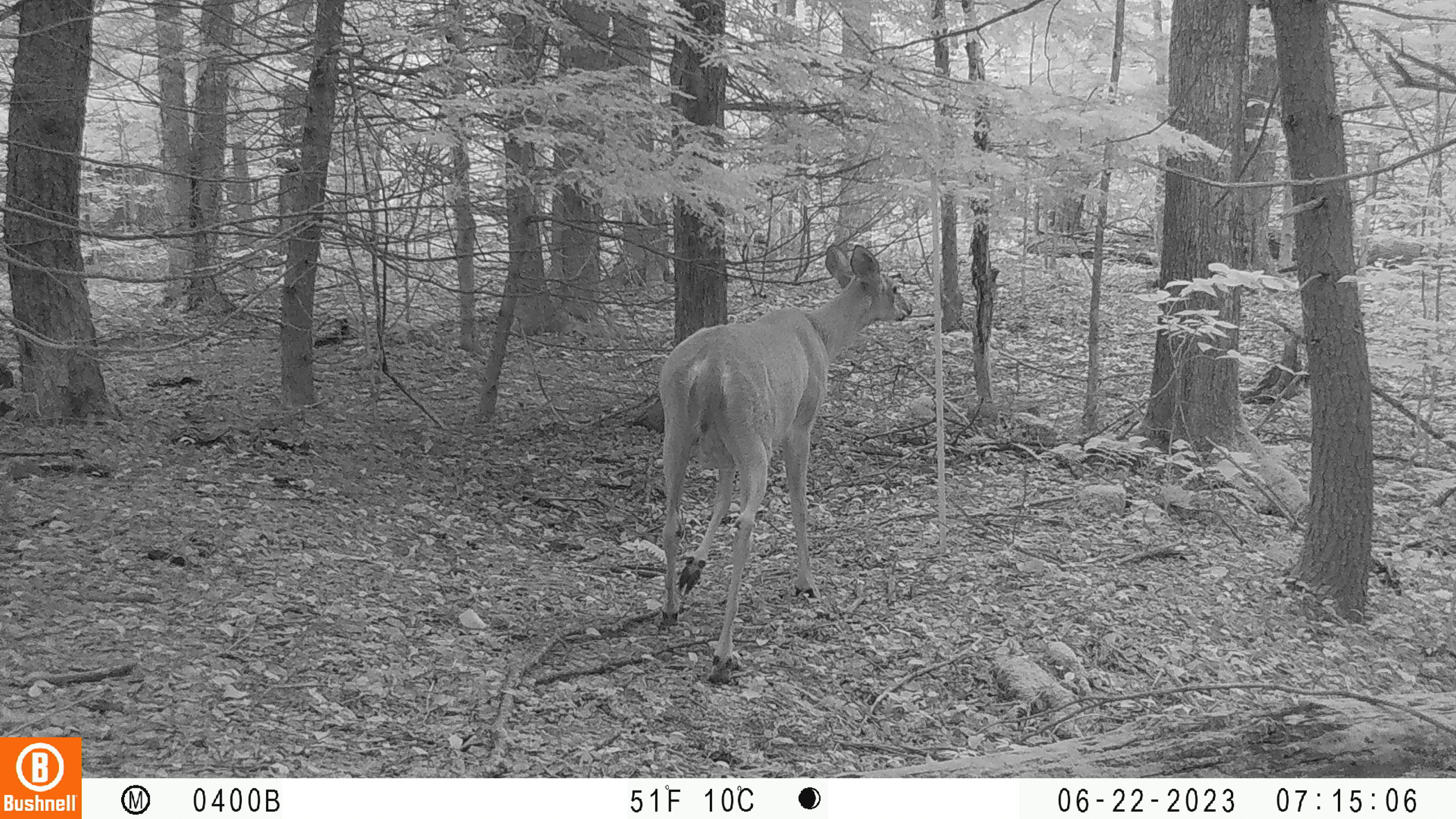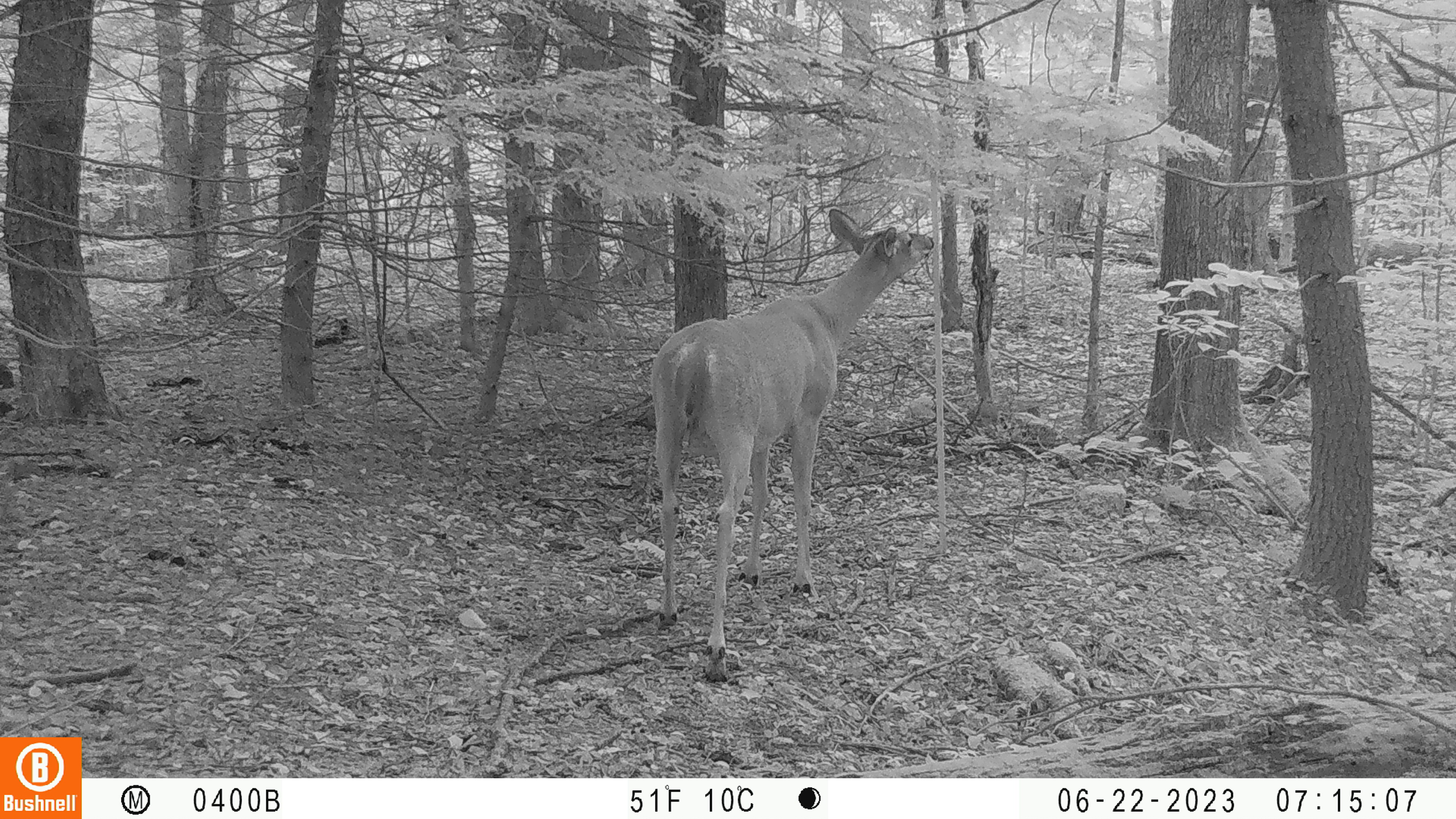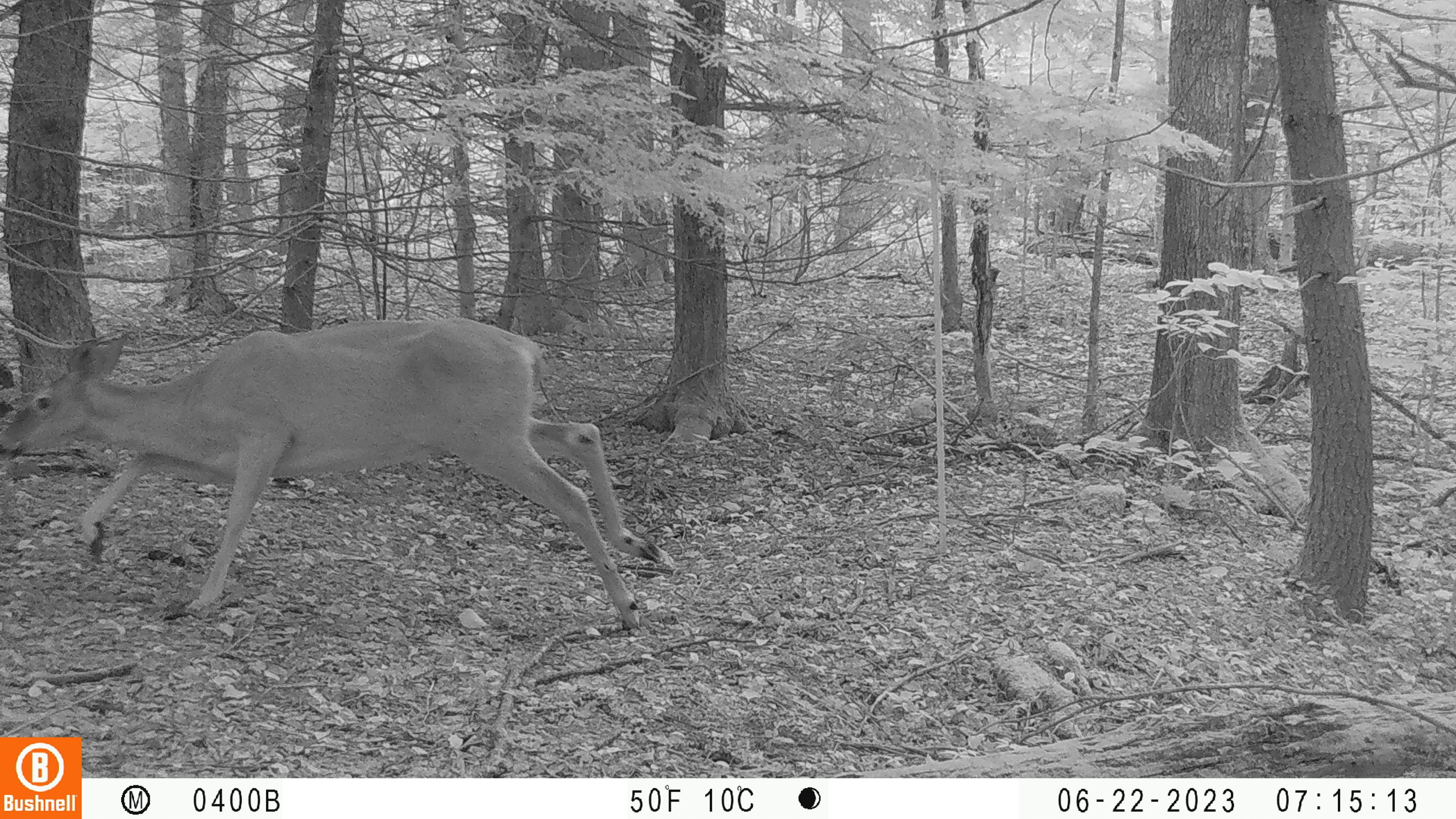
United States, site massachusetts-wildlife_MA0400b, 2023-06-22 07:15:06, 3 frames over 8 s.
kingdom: Animalia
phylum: Chordata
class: Mammalia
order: Artiodactyla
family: Cervidae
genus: Odocoileus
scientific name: Odocoileus virginianus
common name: white-tailed deer